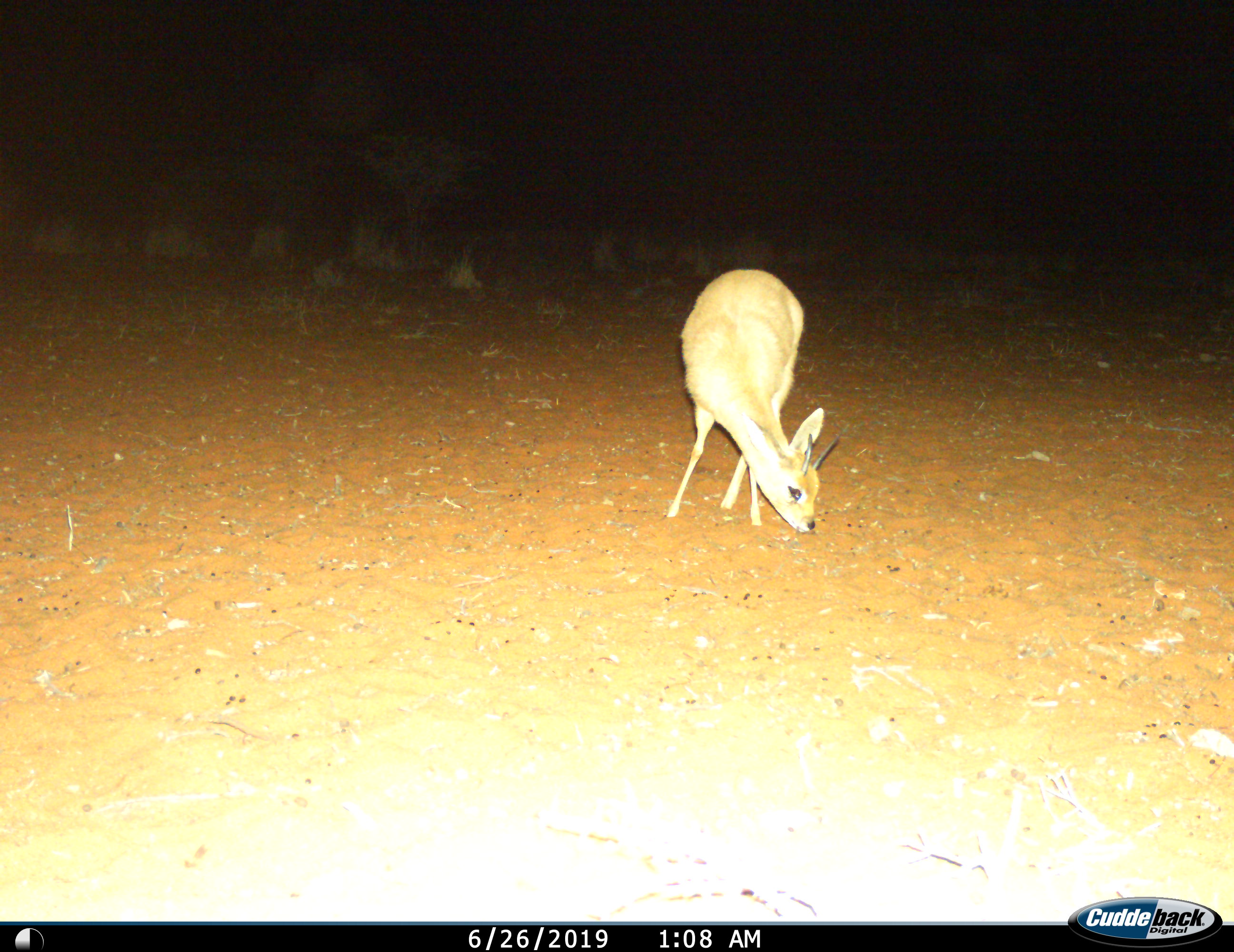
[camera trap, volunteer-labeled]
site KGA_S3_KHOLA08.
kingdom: Animalia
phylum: Chordata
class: Mammalia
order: Artiodactyla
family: Bovidae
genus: Raphicerus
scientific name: Raphicerus campestris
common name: steenbok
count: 1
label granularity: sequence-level